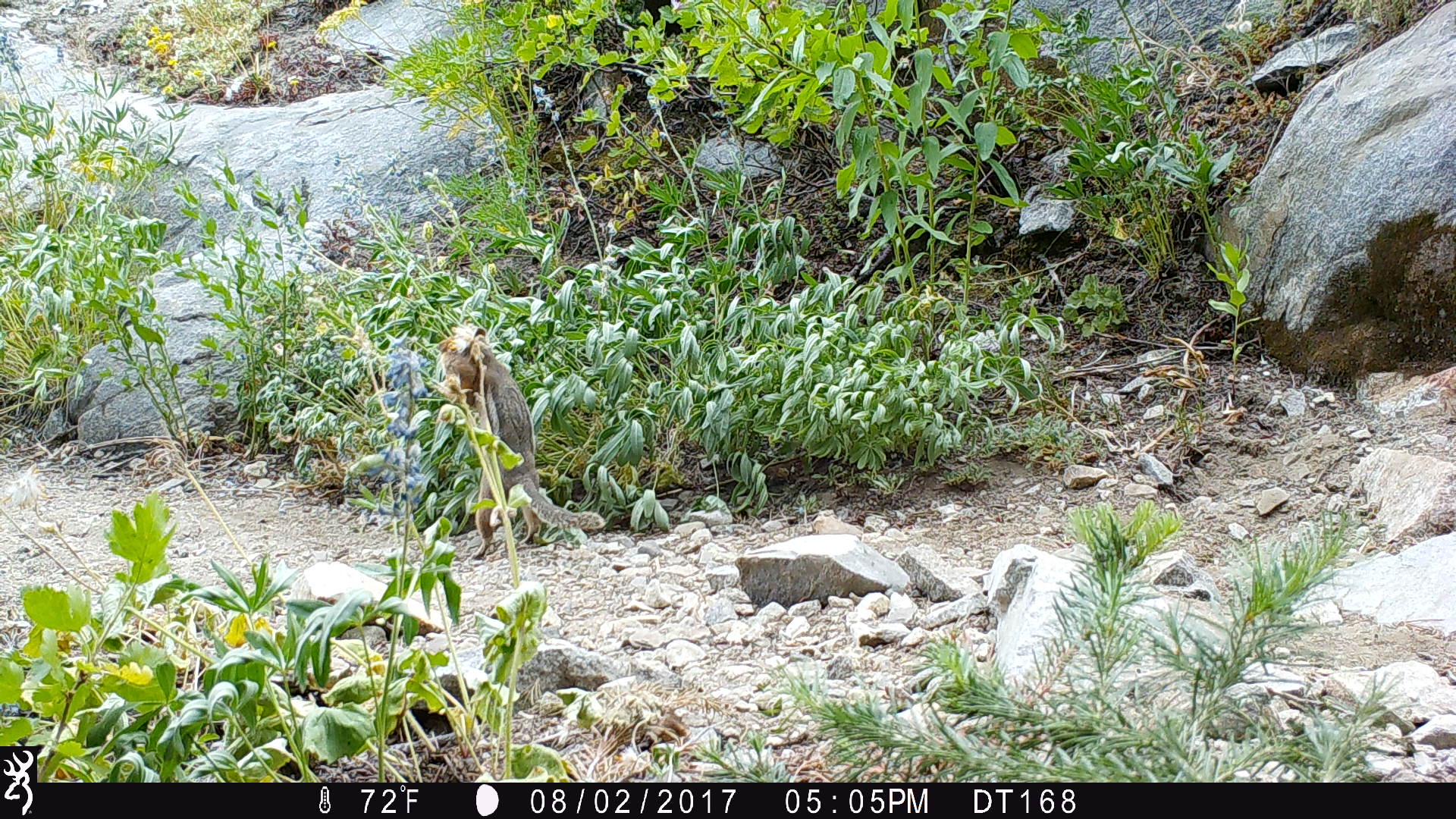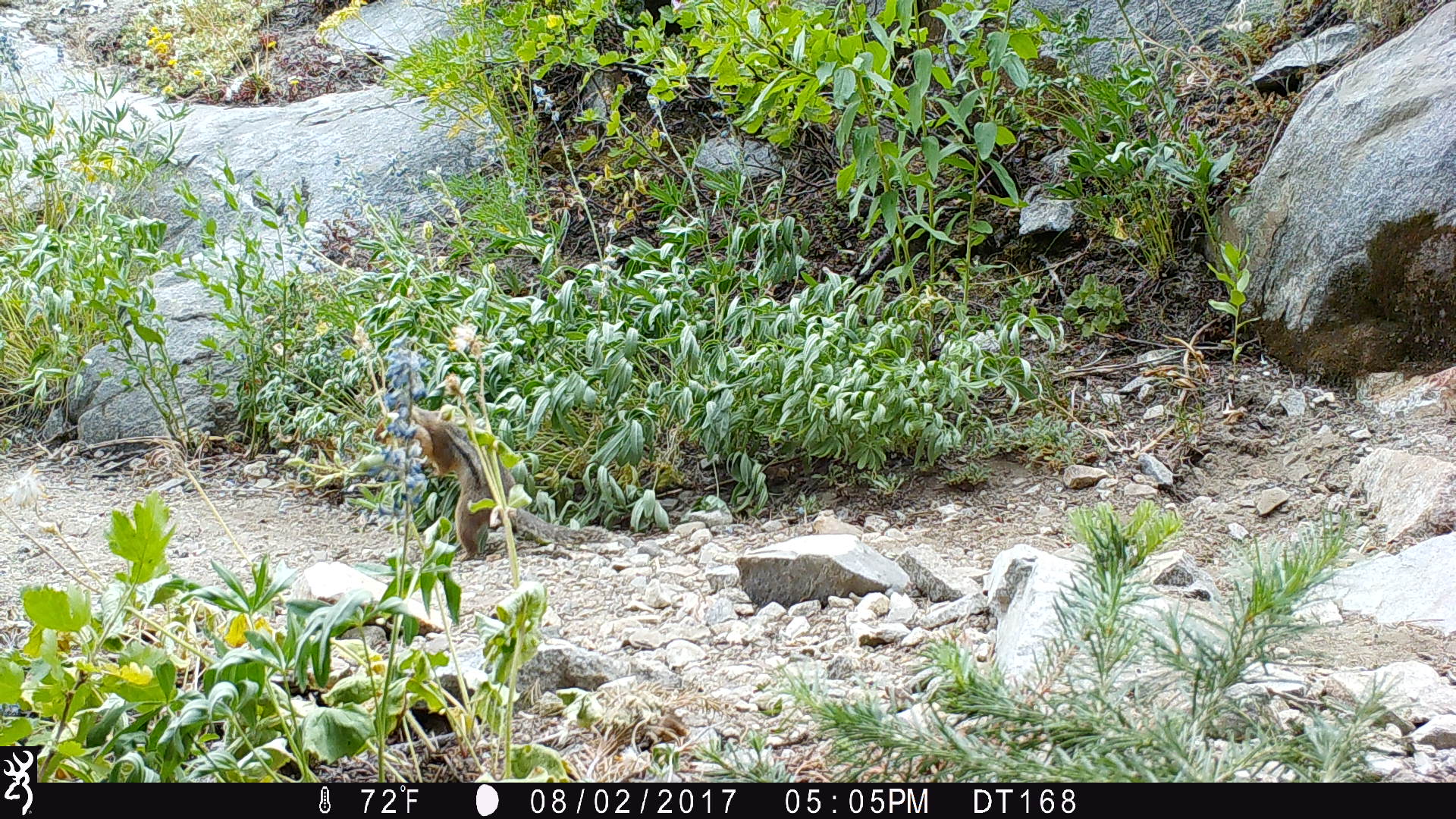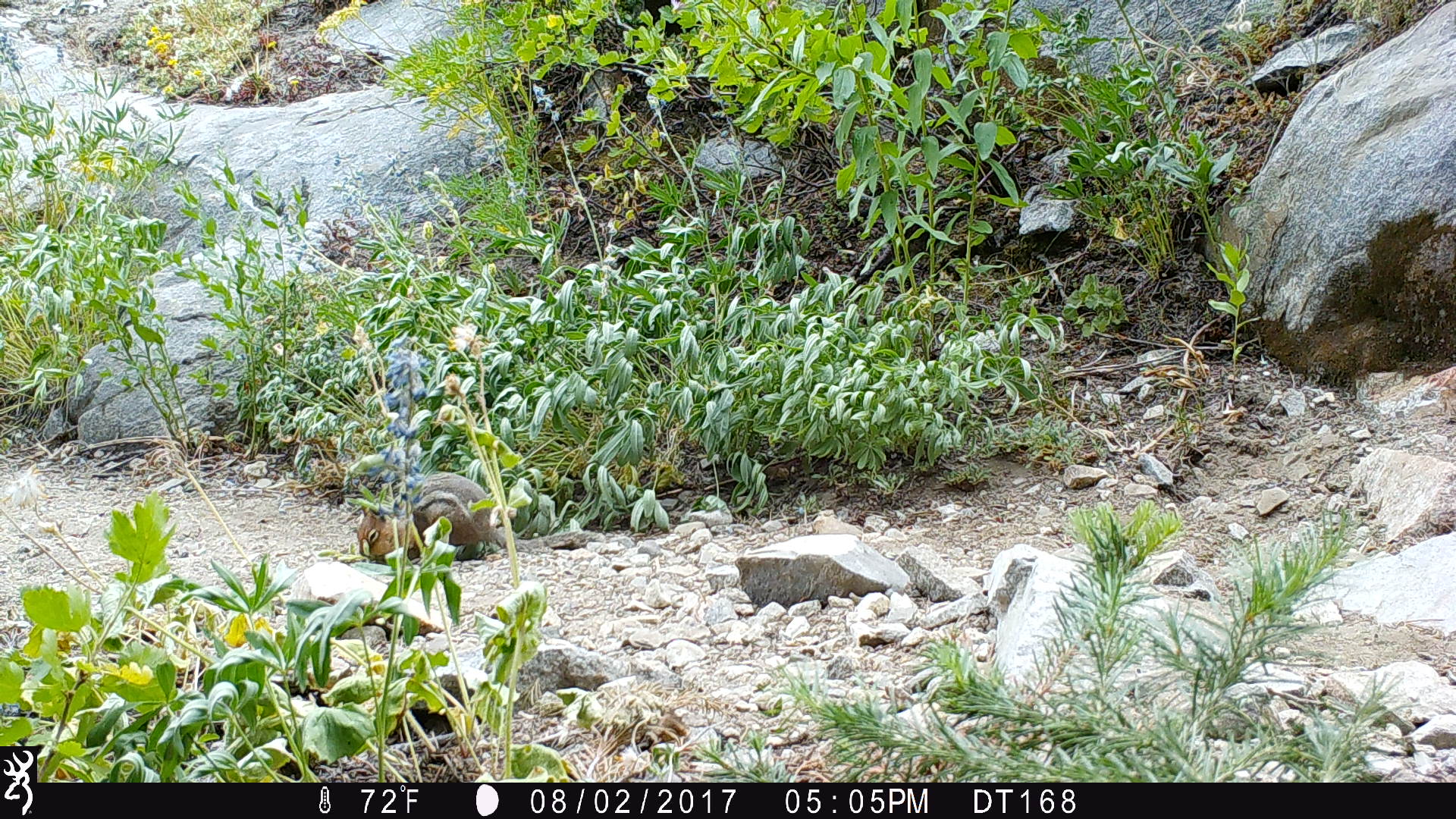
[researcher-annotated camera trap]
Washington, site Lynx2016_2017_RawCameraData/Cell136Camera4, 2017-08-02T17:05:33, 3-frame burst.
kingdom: Animalia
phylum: Chordata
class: Mammalia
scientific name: Mammalia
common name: small mammal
Small mammal (Mammalia). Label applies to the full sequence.